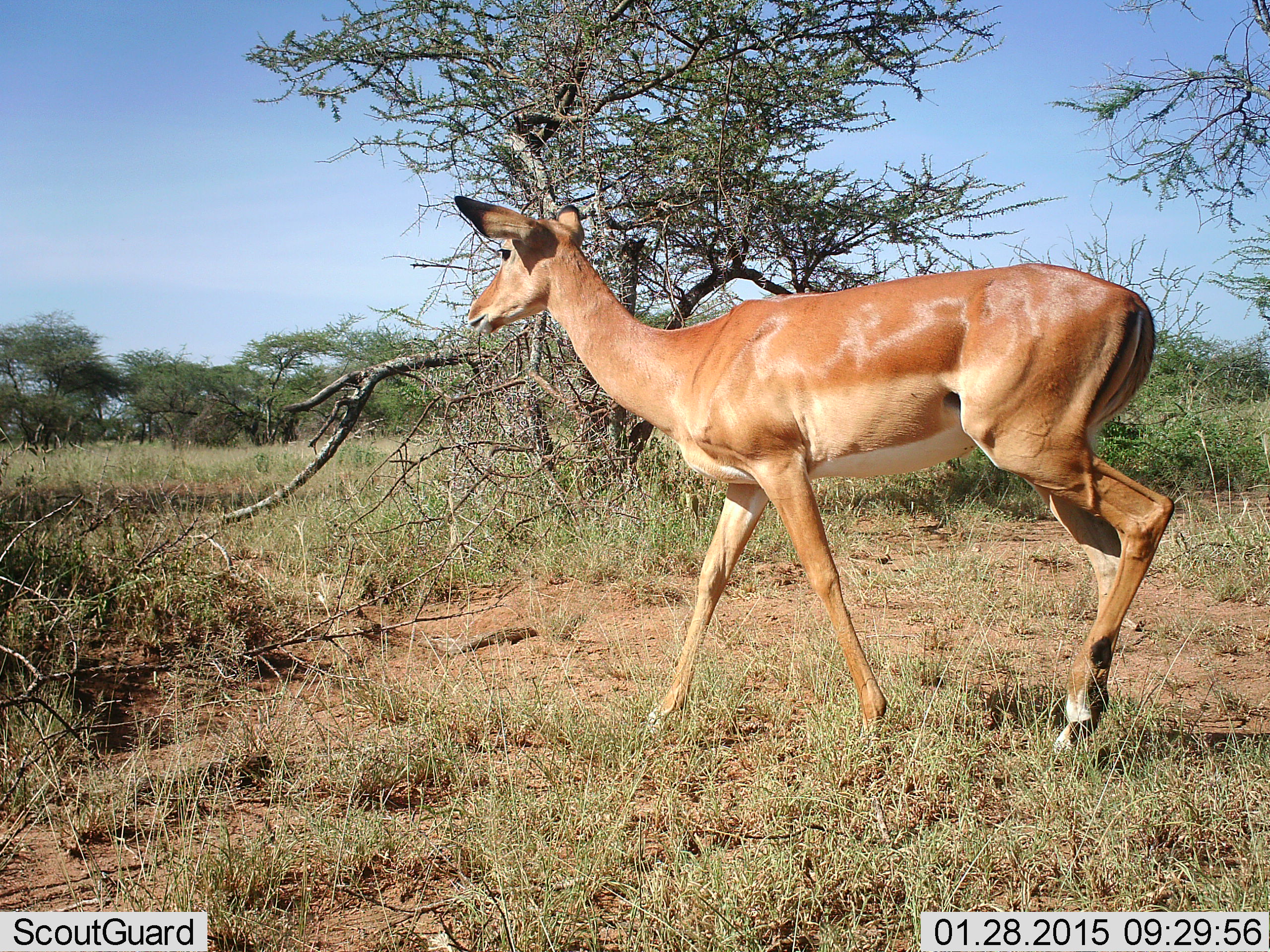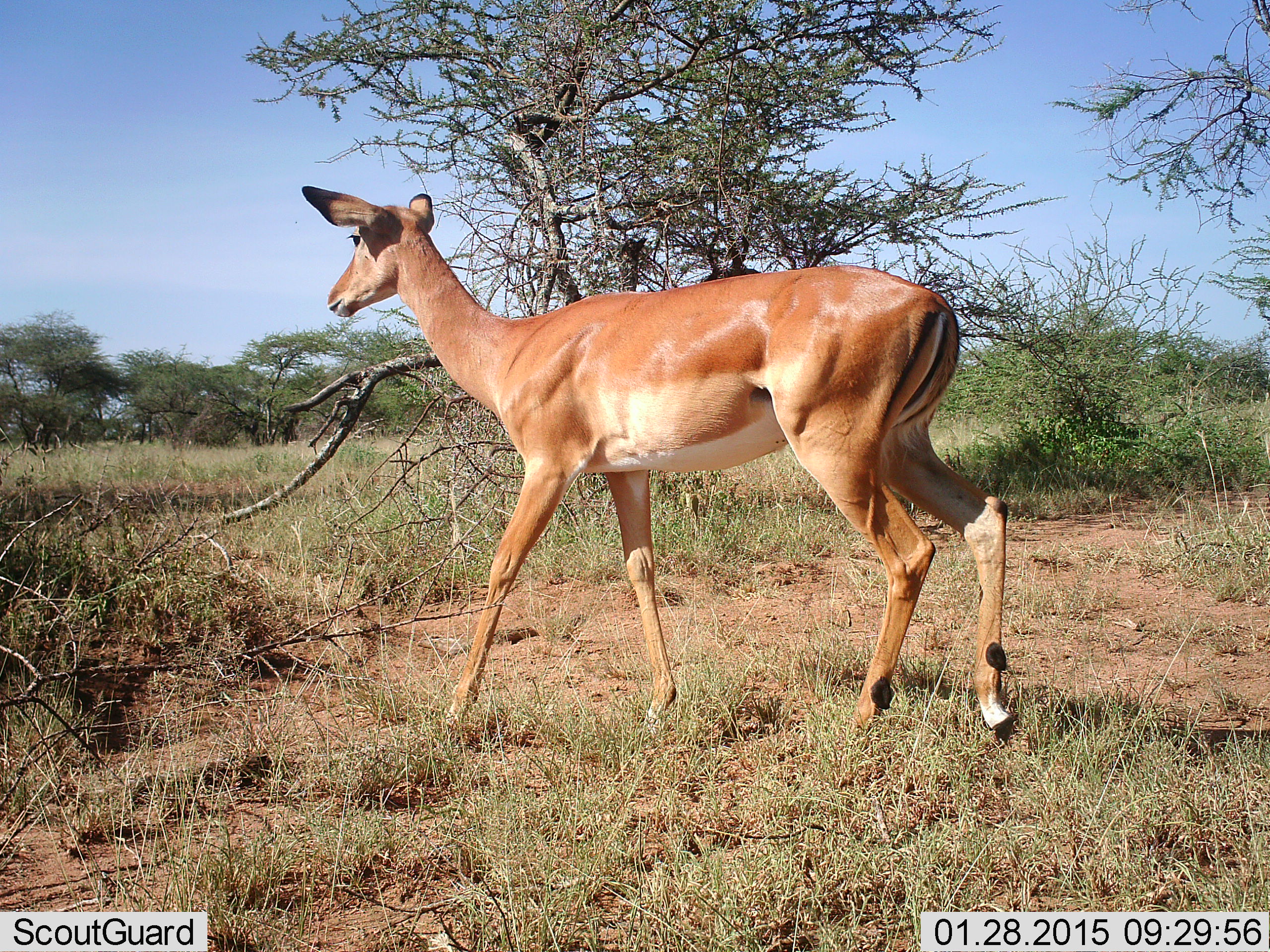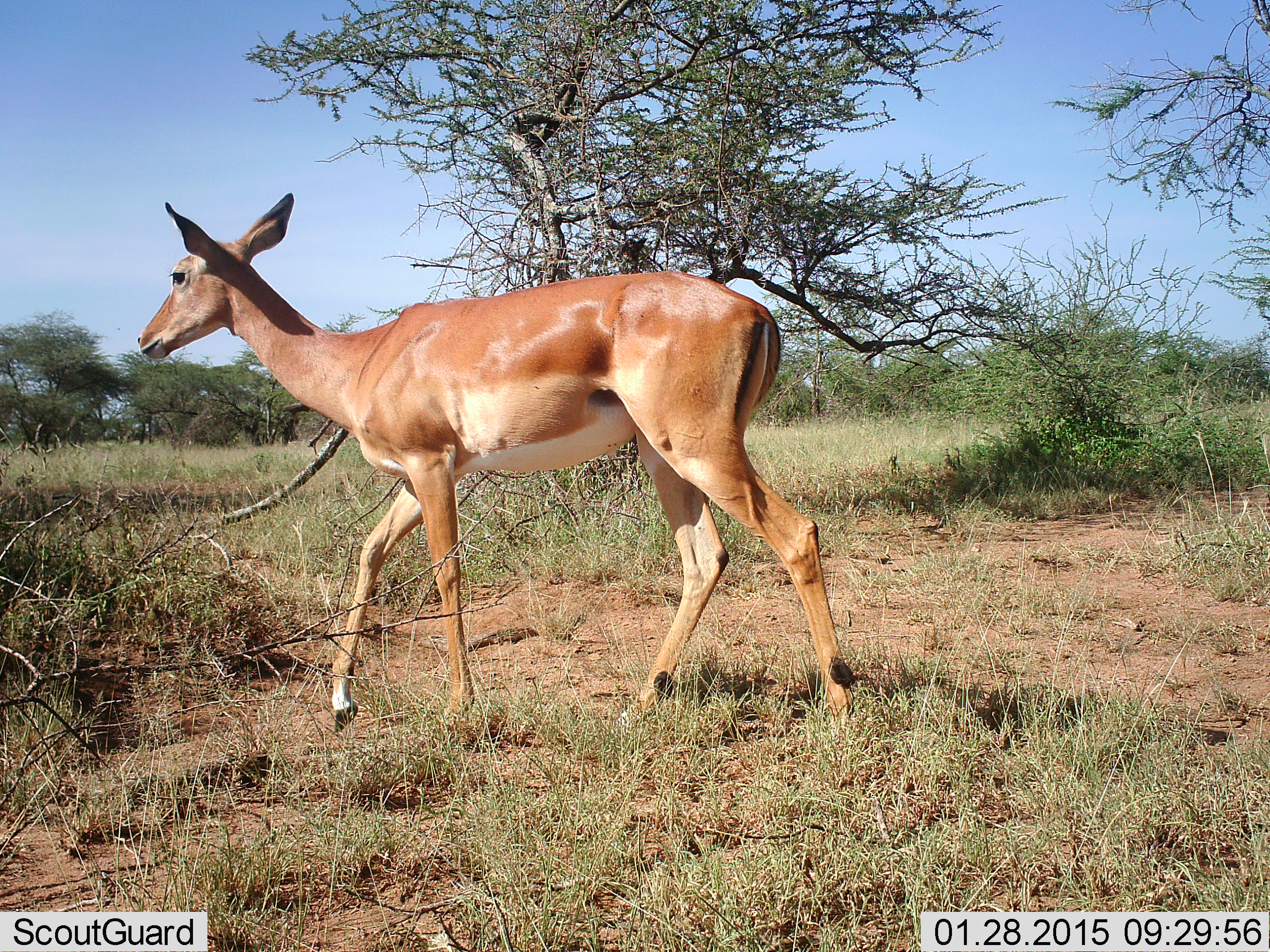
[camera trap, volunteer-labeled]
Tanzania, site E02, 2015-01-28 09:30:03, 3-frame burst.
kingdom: Animalia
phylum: Chordata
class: Mammalia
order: Artiodactyla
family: Bovidae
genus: Aepyceros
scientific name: Aepyceros melampus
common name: impala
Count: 1.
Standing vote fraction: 10%.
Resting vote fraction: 0%.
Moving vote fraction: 100%.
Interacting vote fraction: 0%.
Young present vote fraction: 0%.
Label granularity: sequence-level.